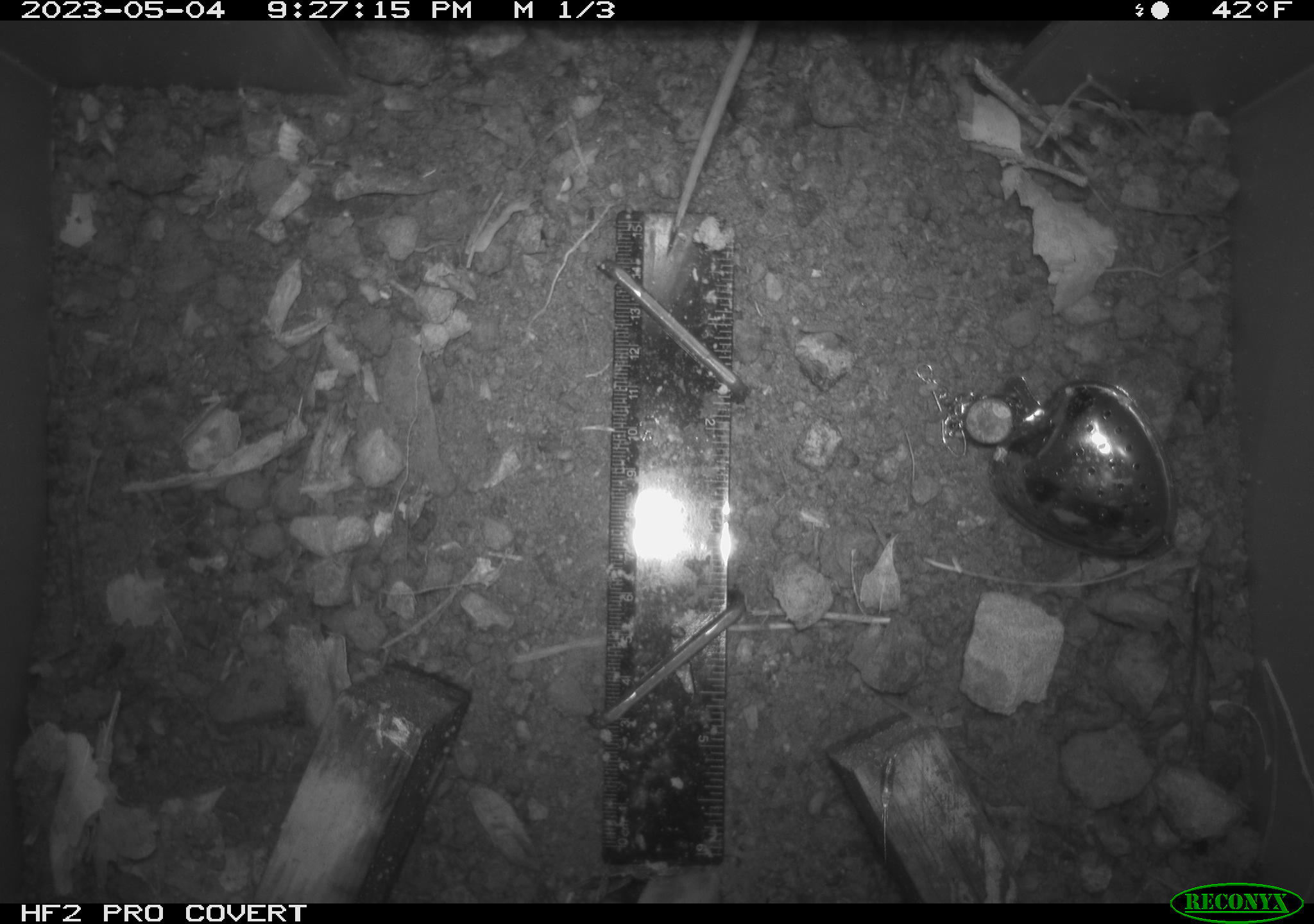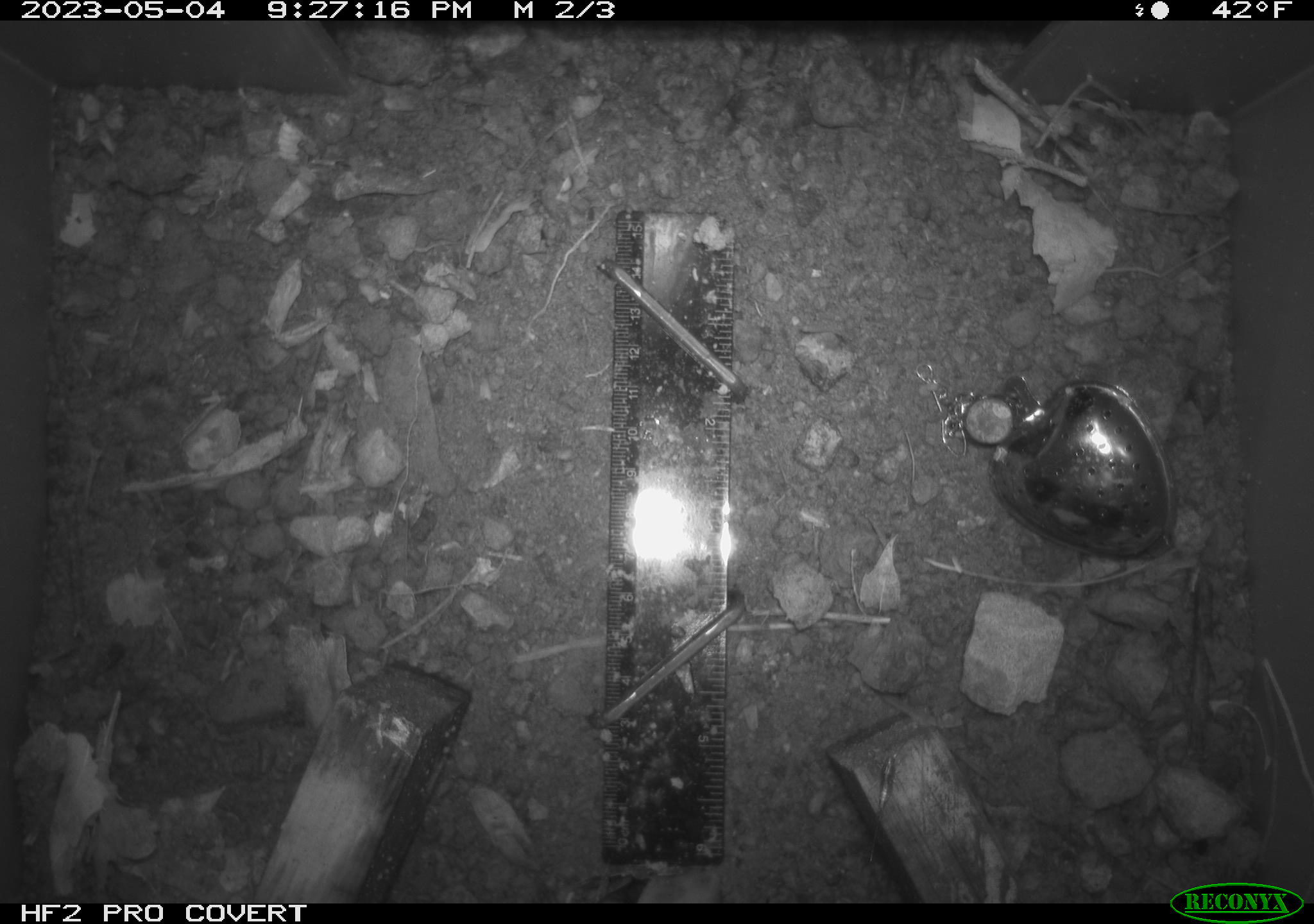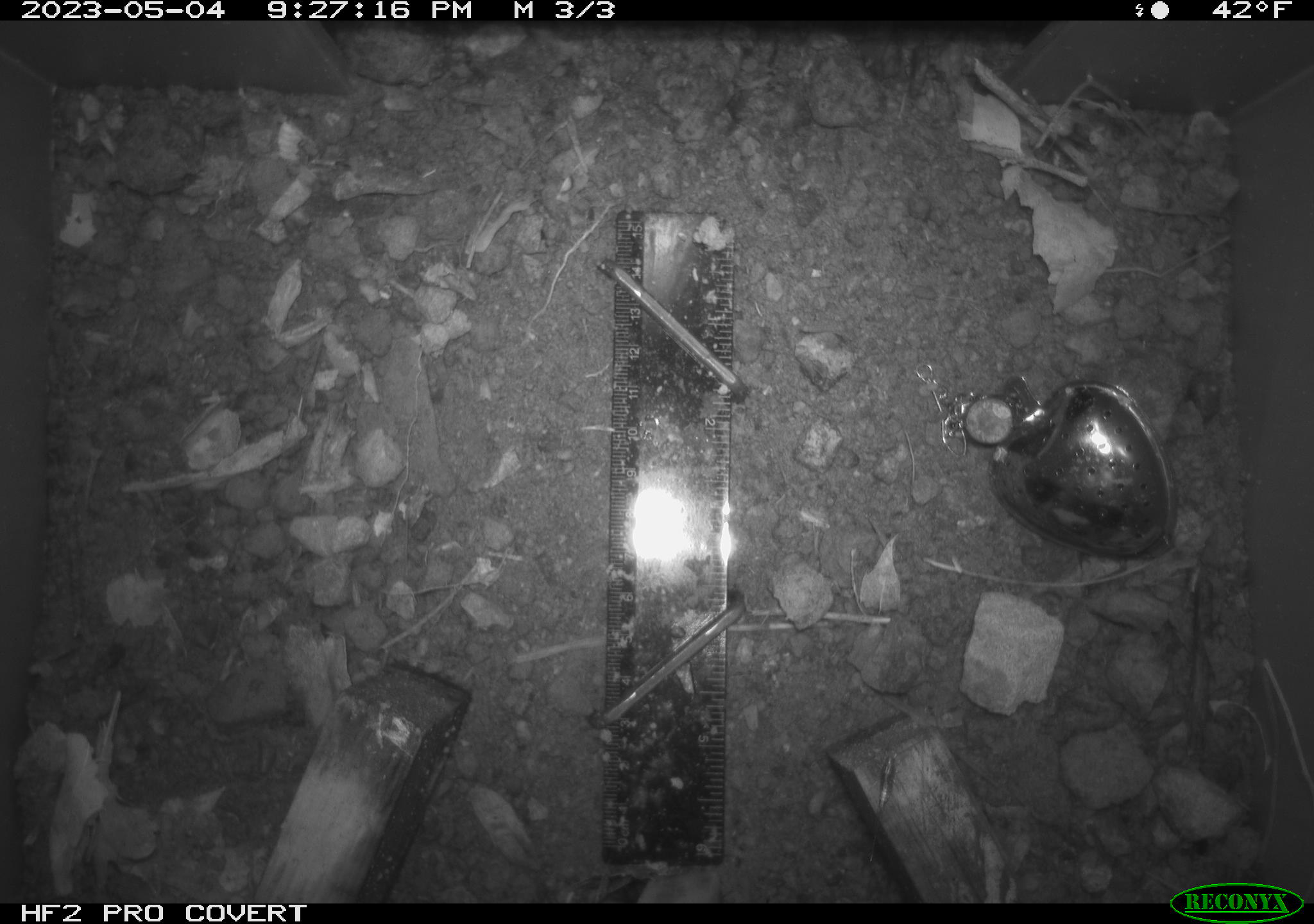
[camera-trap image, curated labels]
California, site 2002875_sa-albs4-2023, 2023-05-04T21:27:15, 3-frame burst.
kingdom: Animalia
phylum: Chordata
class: Mammalia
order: Rodentia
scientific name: Rodentia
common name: mouse species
Mouse species (Rodentia).